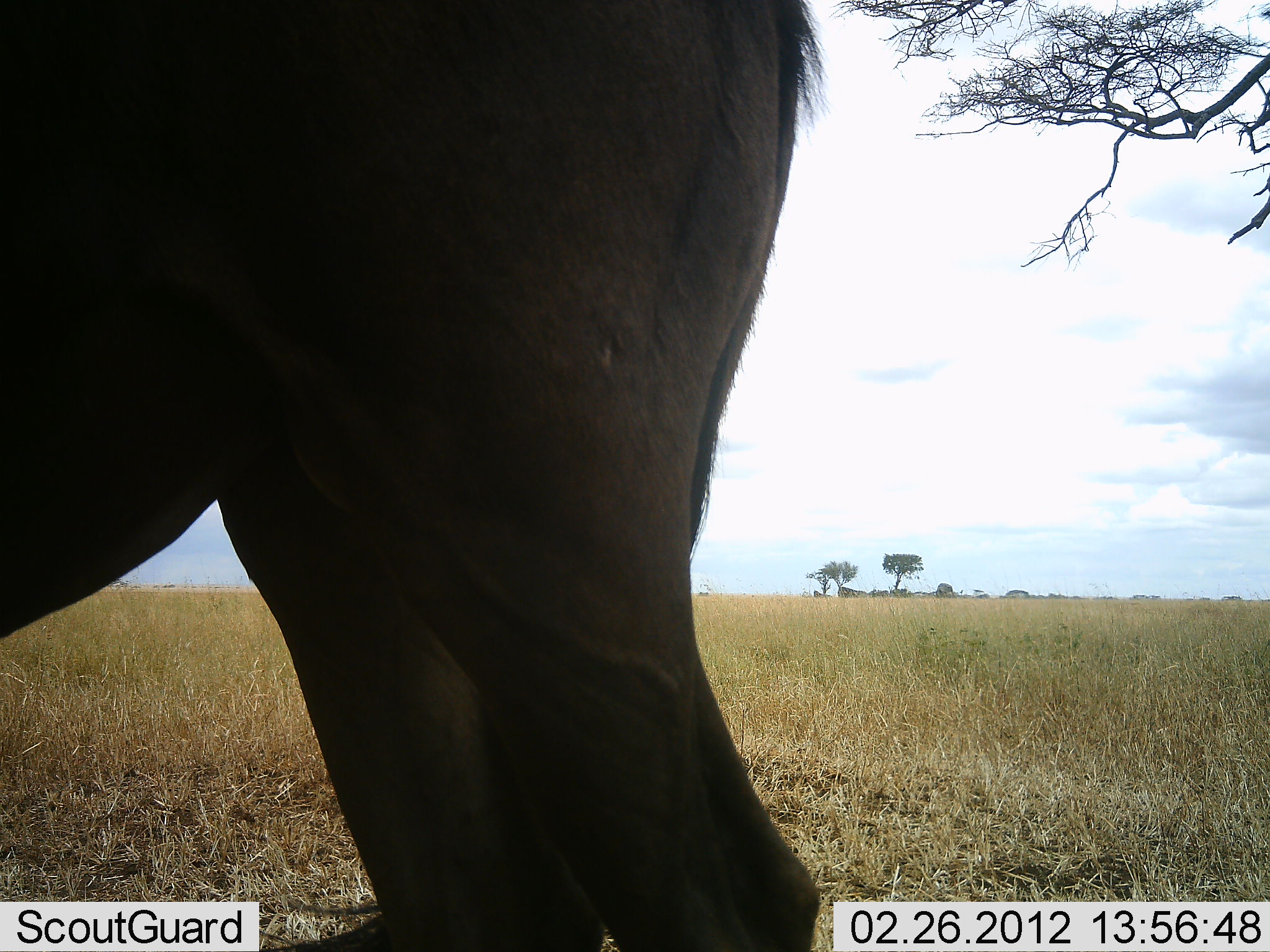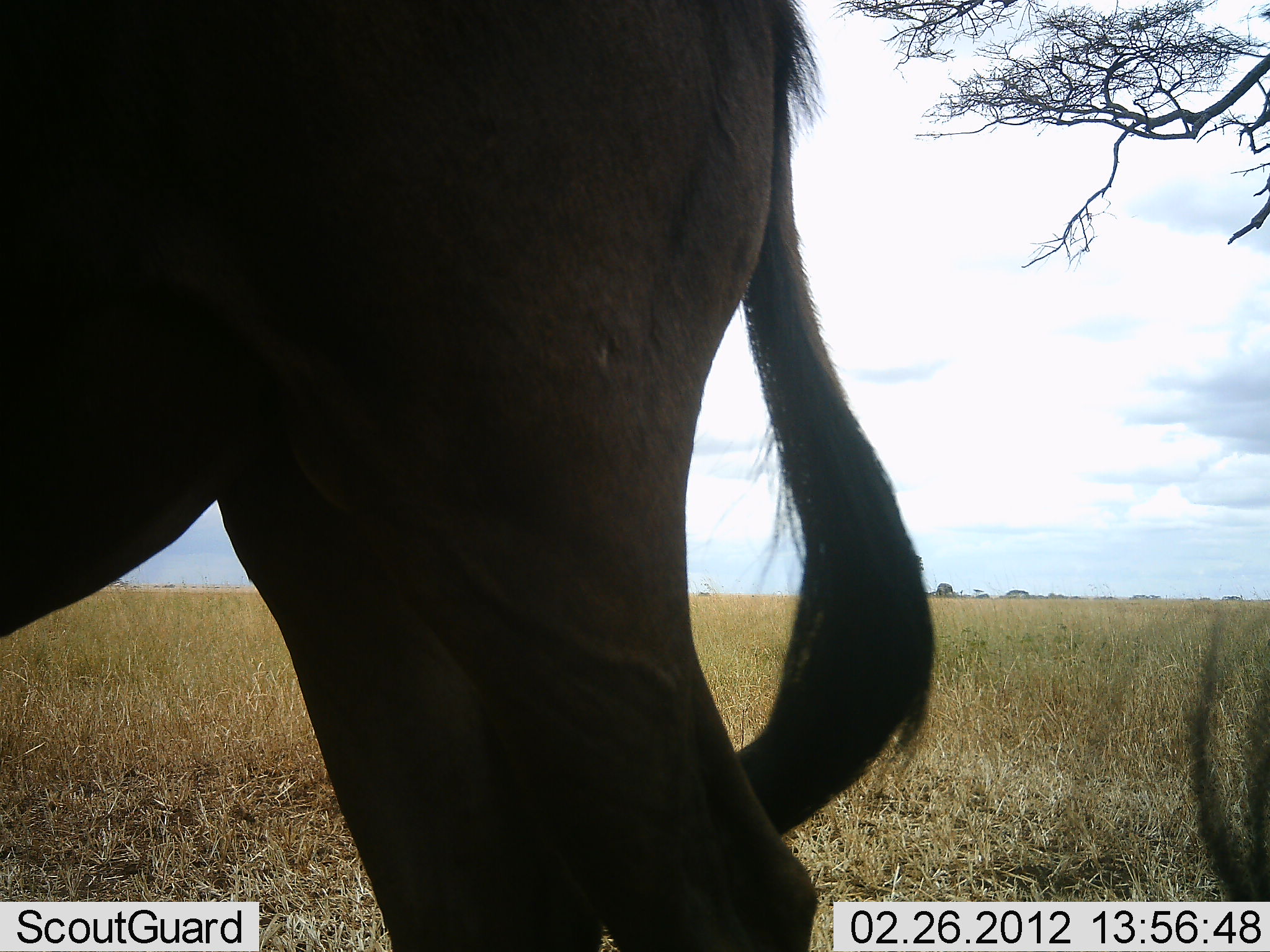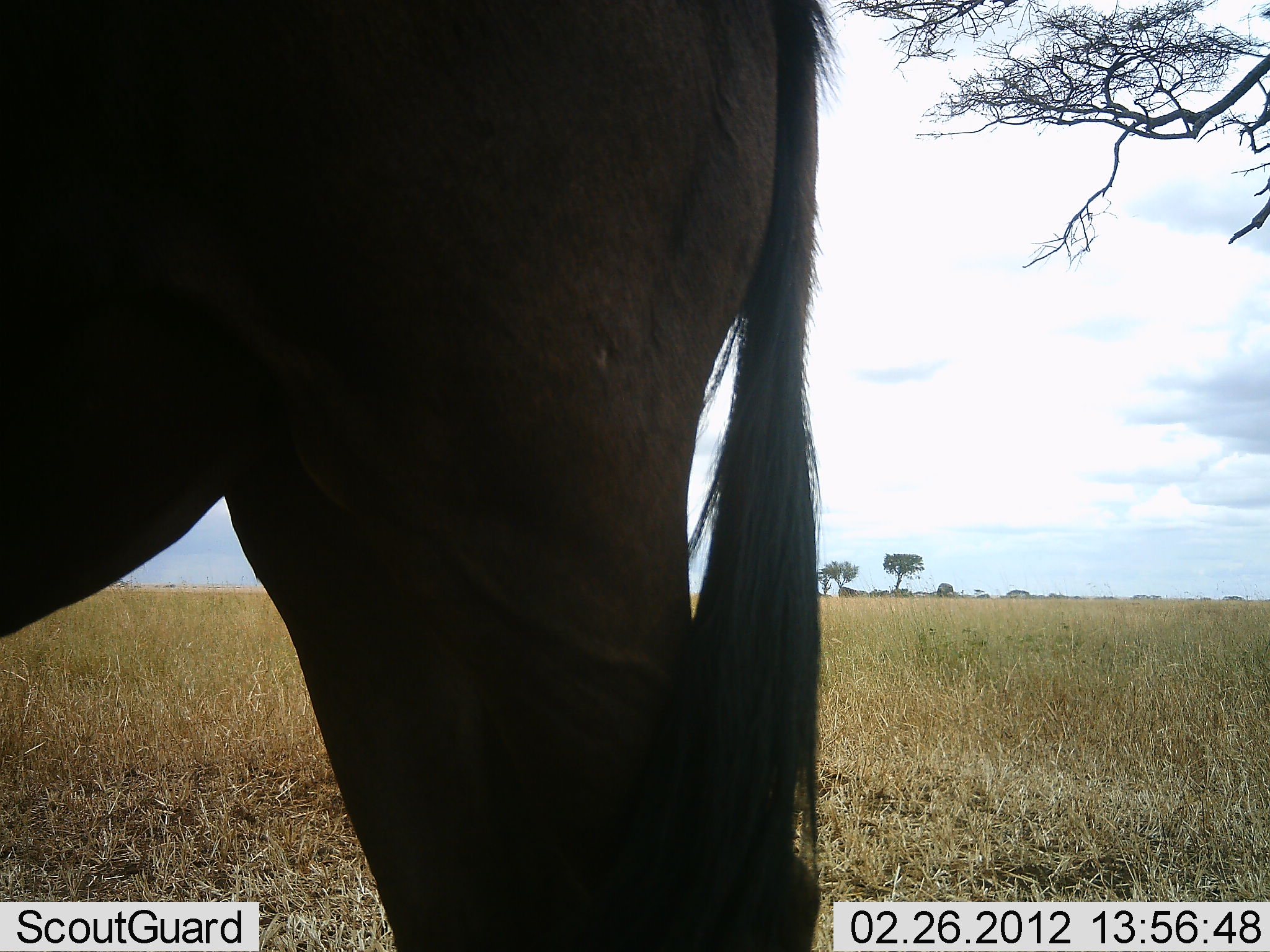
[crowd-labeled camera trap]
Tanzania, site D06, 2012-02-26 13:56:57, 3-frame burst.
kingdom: Animalia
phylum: Chordata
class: Mammalia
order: Artiodactyla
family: Bovidae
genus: Connochaetes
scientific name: Connochaetes taurinus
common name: blue wildebeest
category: wildebeest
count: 1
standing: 100%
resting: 7%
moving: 0%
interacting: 0%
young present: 0%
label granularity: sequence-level